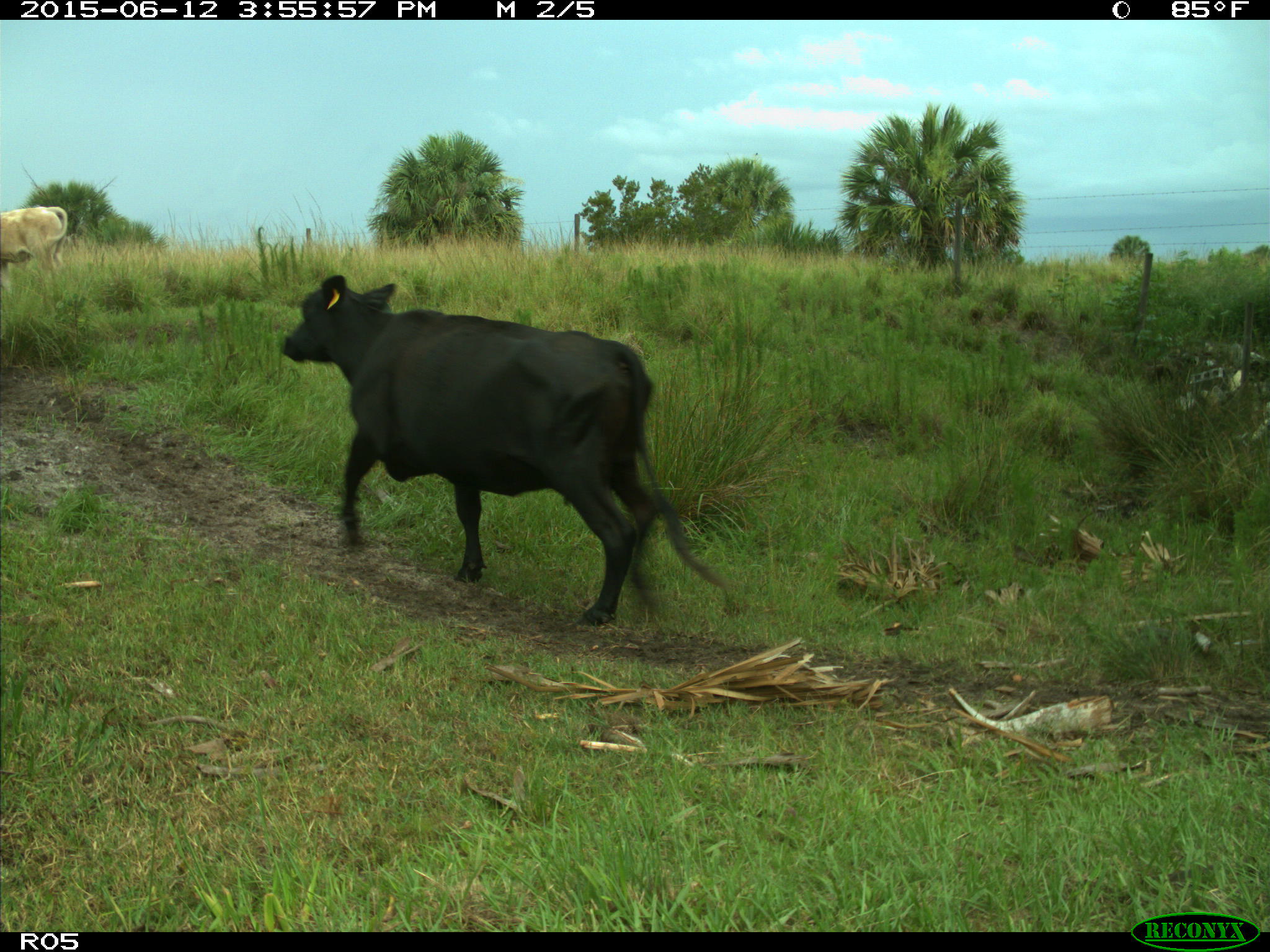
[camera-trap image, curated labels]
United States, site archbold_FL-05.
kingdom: Animalia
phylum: Chordata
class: Mammalia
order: Artiodactyla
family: Bovidae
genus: Bos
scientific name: Bos taurus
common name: domestic cow